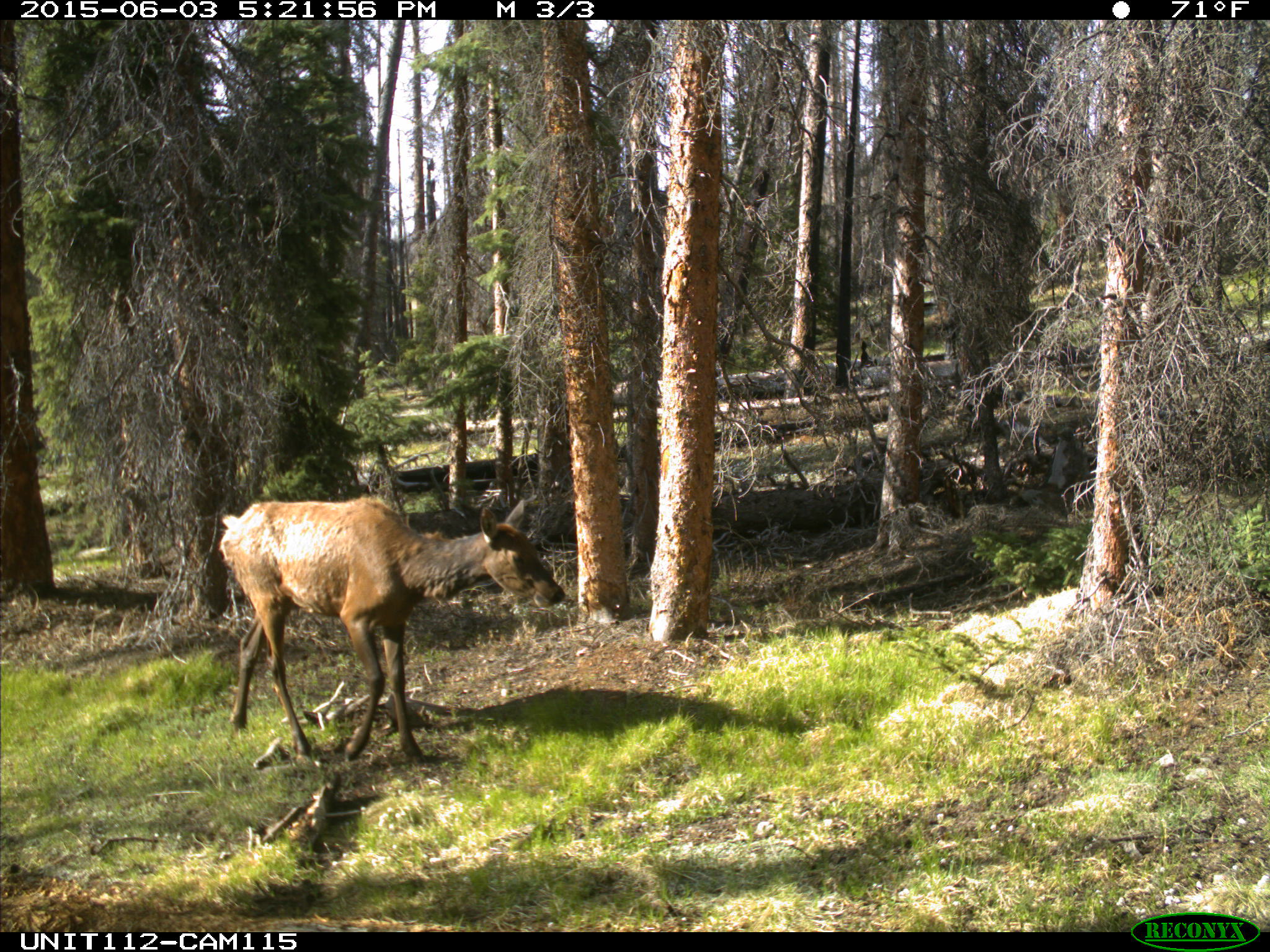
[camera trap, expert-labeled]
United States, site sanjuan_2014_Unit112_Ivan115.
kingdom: Animalia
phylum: Chordata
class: Mammalia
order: Artiodactyla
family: Cervidae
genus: Cervus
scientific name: Cervus elaphus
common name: red deer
Cervus elaphus (red deer).